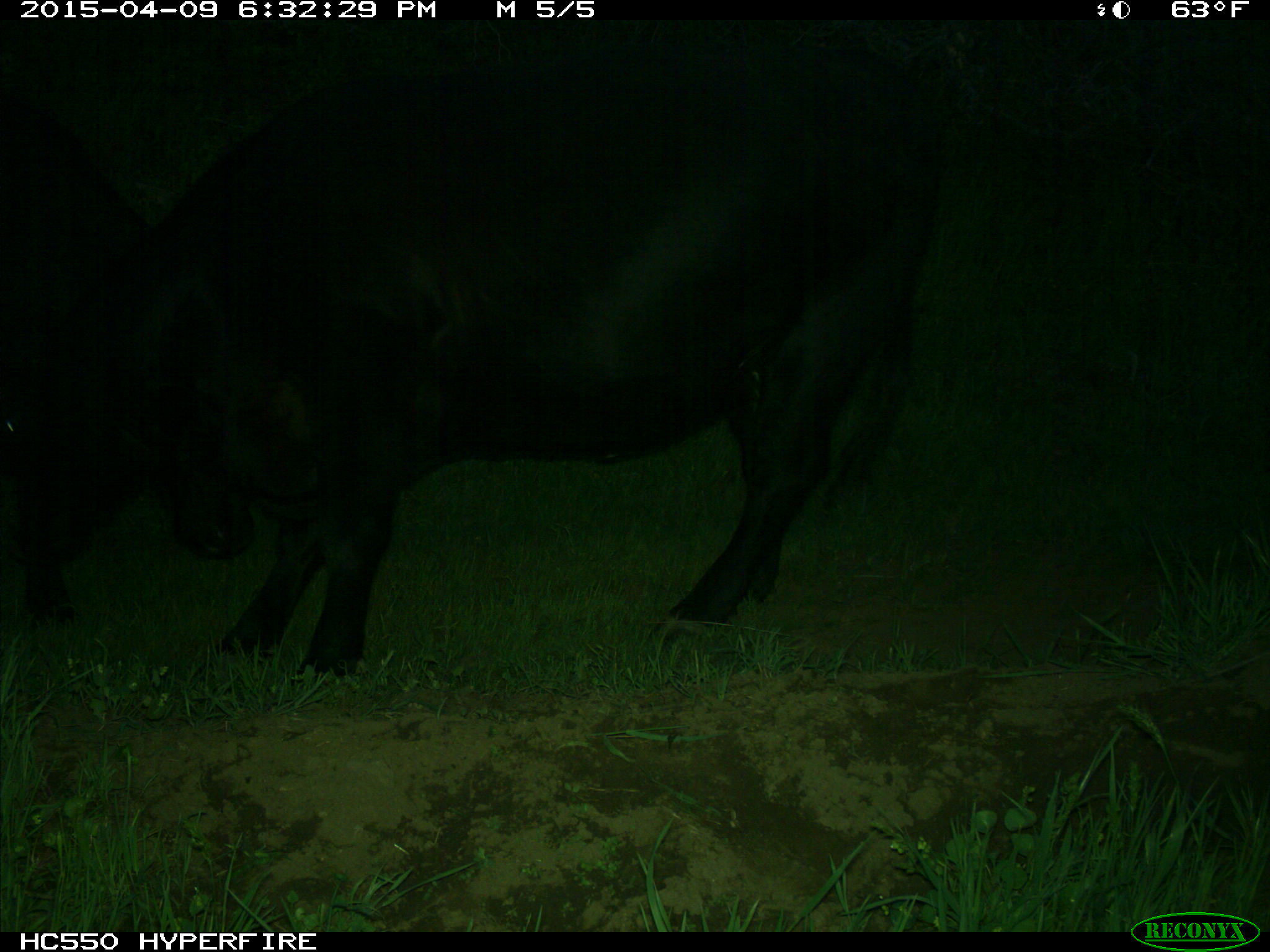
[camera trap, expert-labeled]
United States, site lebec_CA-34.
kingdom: Animalia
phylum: Chordata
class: Mammalia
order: Artiodactyla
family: Bovidae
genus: Bos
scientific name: Bos taurus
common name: domestic cow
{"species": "Bos taurus (domestic cow)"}